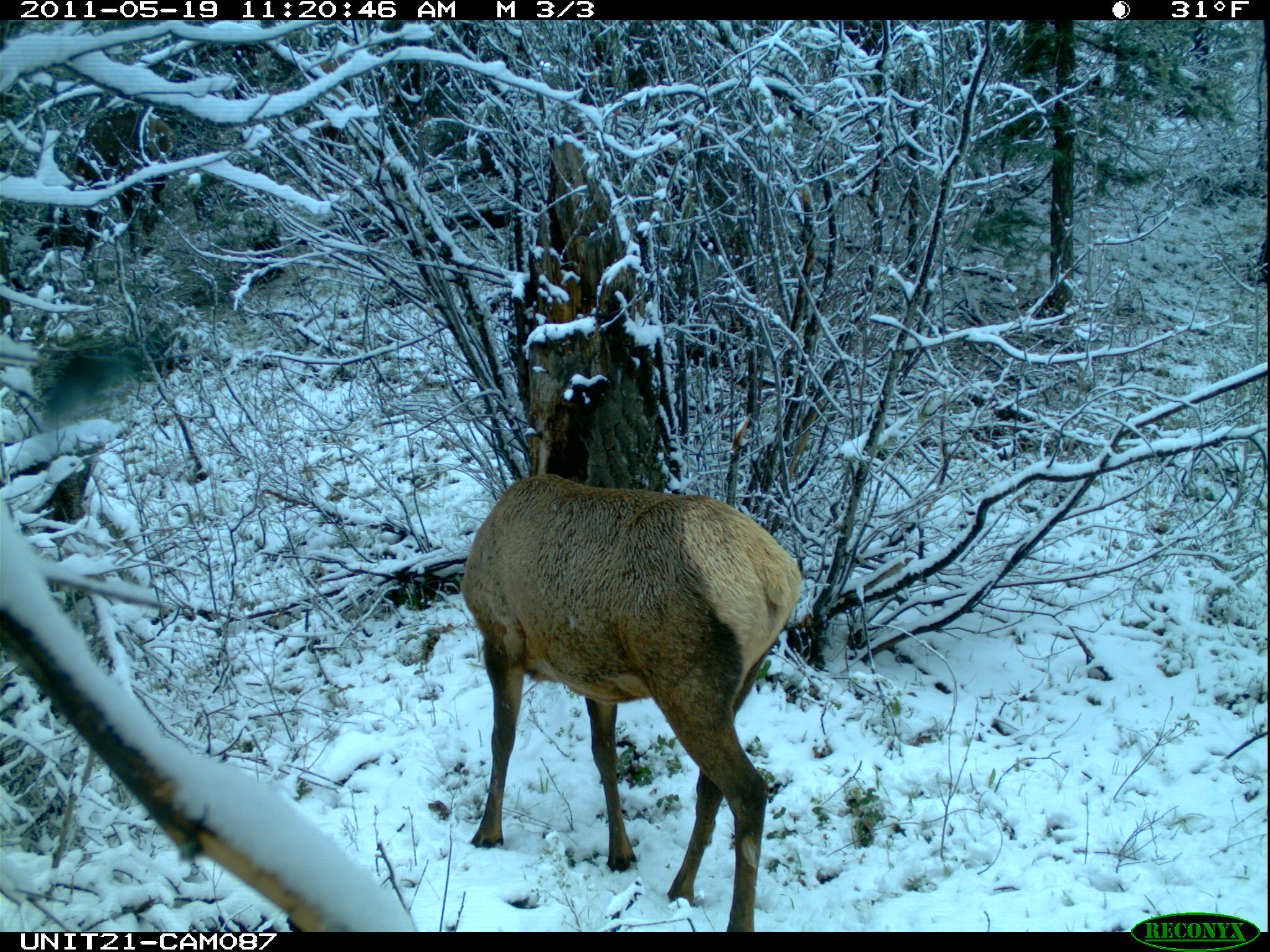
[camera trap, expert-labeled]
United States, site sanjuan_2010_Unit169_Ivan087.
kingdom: Animalia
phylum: Chordata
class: Mammalia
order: Artiodactyla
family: Cervidae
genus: Cervus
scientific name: Cervus elaphus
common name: red deer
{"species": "Cervus elaphus (red deer)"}